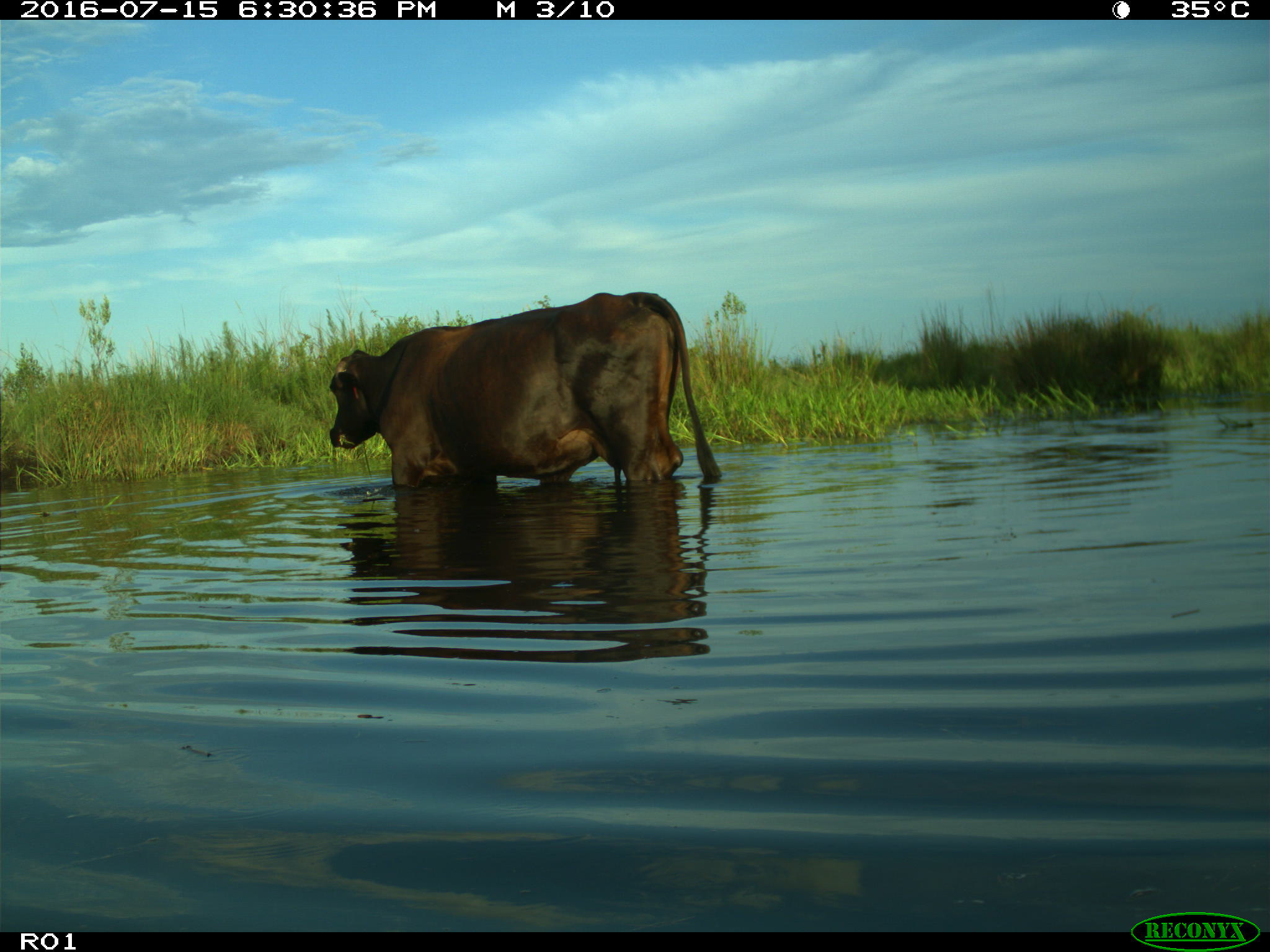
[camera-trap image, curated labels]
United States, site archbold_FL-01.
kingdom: Animalia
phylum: Chordata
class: Mammalia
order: Artiodactyla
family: Bovidae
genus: Bos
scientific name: Bos taurus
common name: domestic cow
Bos taurus (domestic cow).